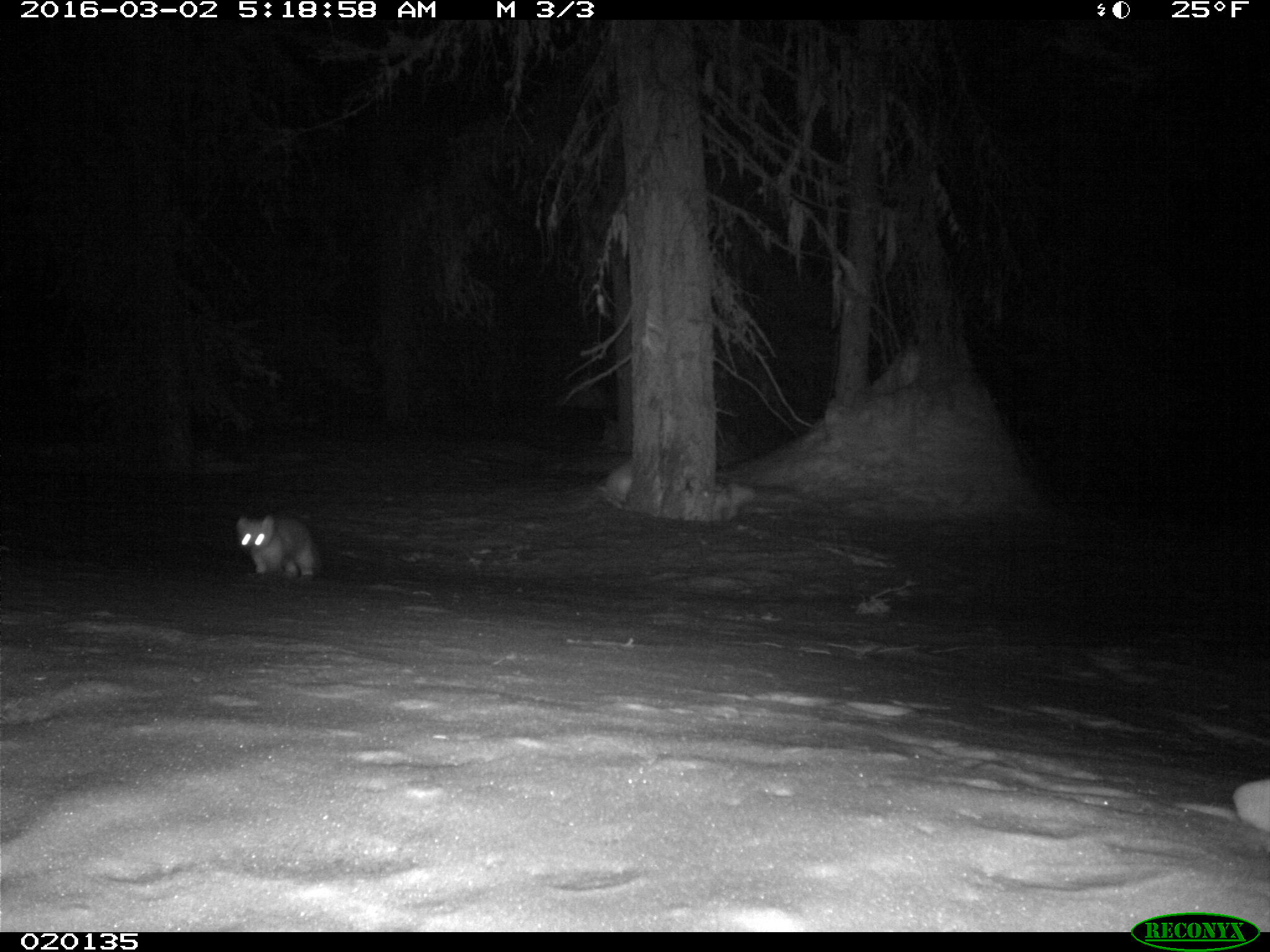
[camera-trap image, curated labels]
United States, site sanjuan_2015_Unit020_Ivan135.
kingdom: Animalia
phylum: Chordata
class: Mammalia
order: Carnivora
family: Mustelidae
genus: Martes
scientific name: Martes americana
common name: american marten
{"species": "Martes americana (american marten)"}